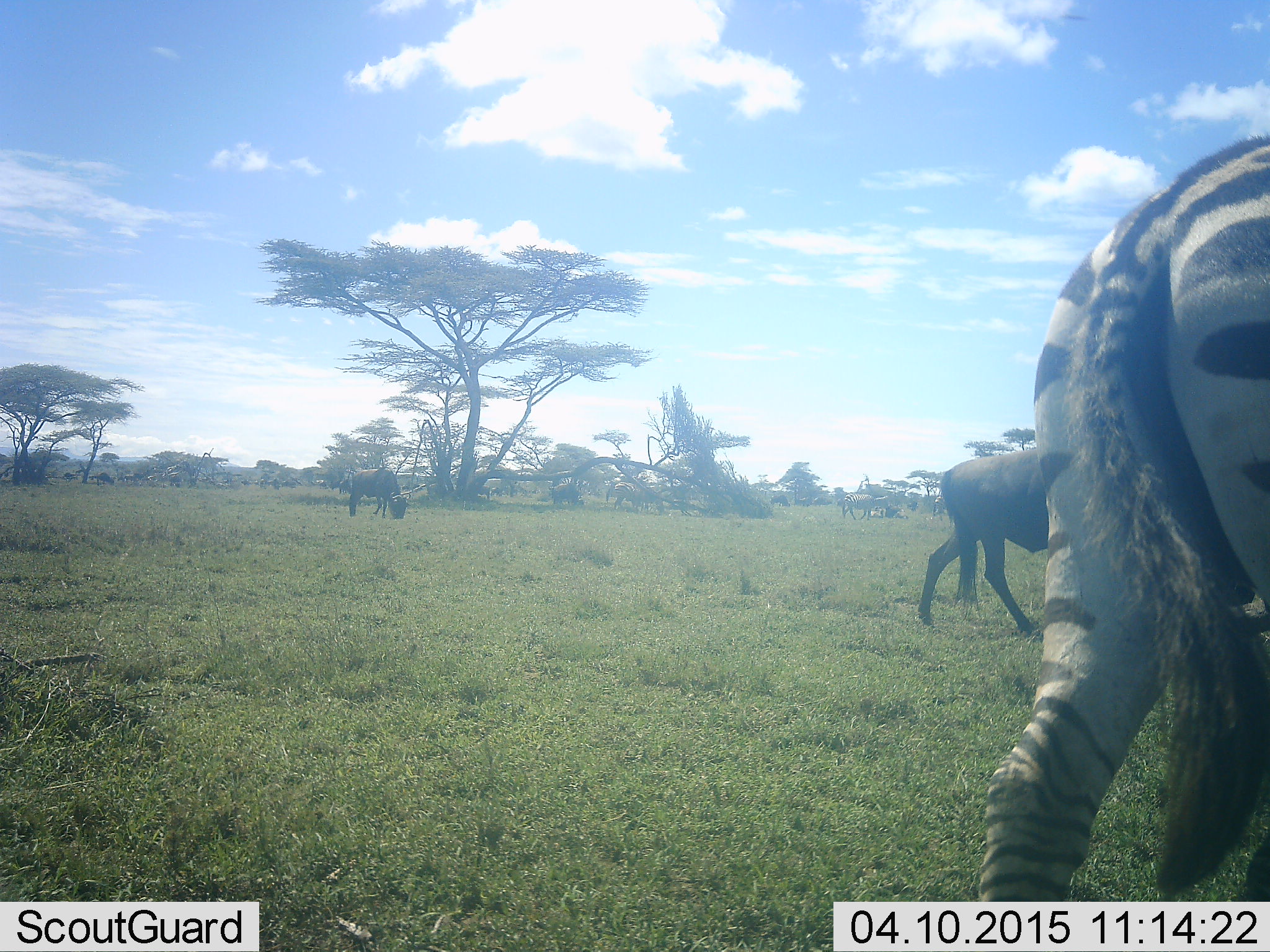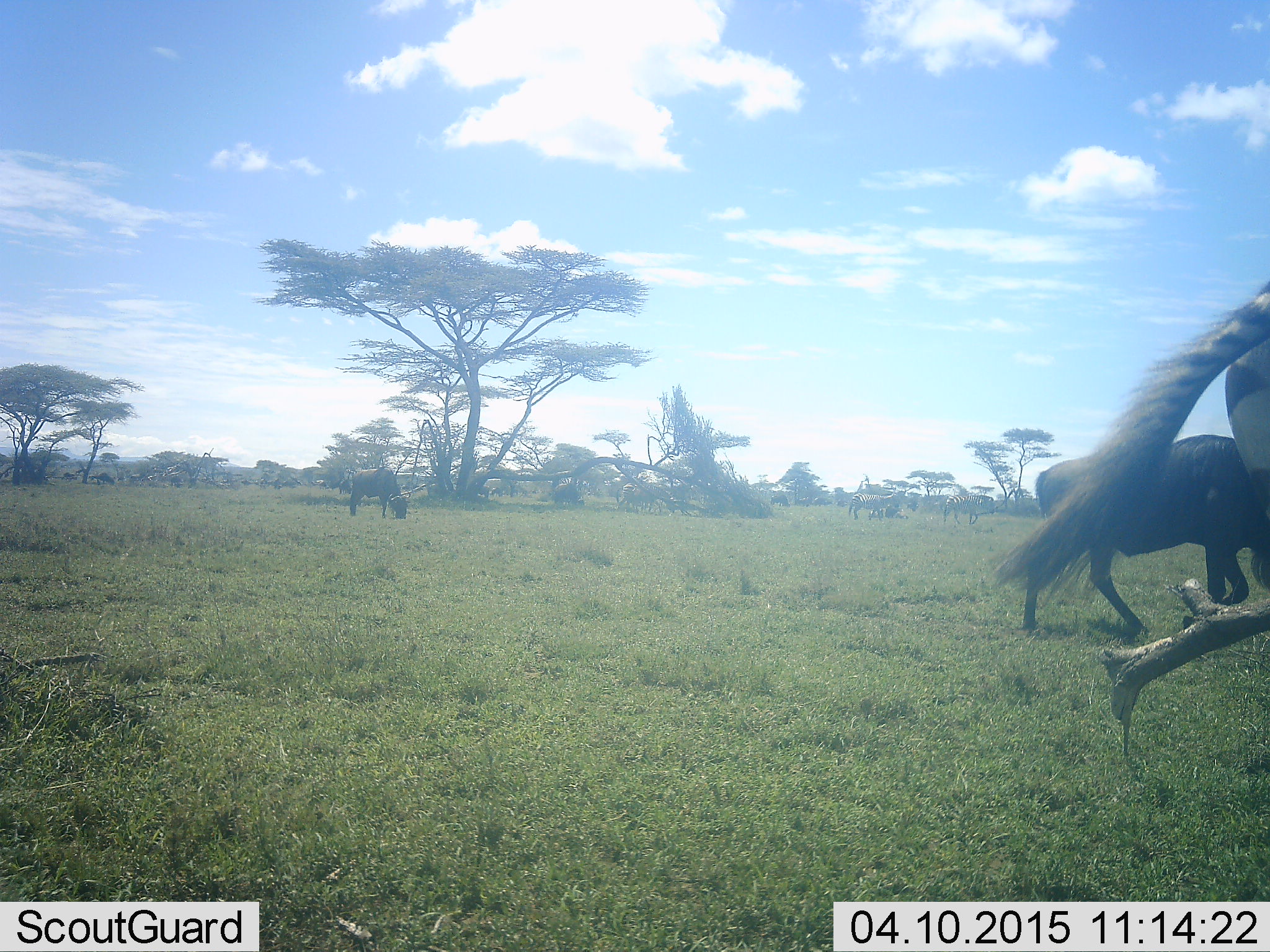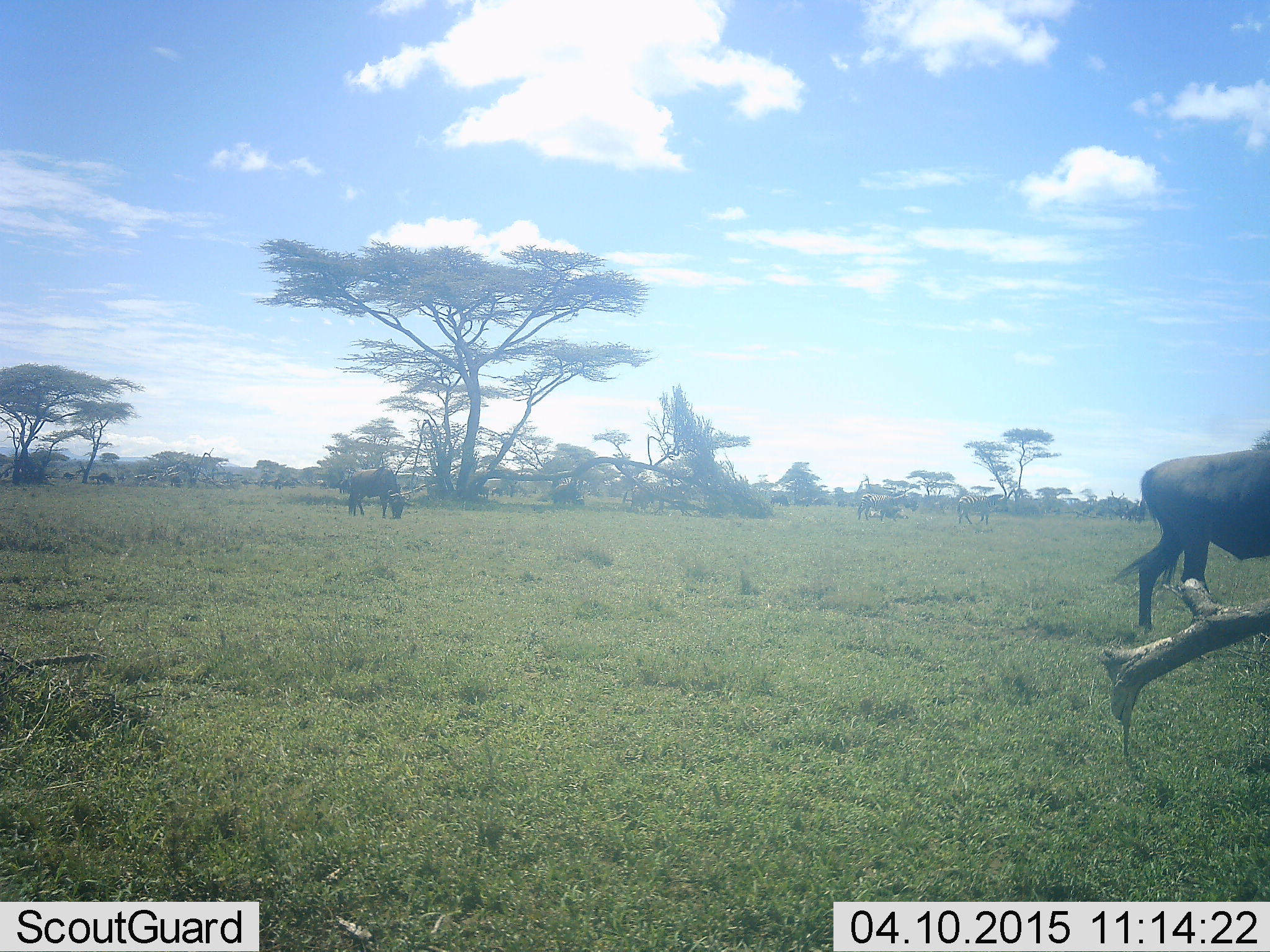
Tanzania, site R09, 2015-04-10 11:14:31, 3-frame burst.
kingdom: Animalia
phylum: Chordata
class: Mammalia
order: Artiodactyla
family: Bovidae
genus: Connochaetes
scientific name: Connochaetes taurinus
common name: blue wildebeest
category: wildebeest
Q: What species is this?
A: Wildebeest (blue wildebeest) (Connochaetes taurinus).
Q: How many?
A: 3.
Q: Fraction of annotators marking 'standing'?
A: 40%.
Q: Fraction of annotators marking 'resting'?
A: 0%.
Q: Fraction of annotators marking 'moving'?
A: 60%.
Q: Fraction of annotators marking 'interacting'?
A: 0%.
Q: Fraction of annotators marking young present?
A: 0%.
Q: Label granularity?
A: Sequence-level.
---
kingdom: Animalia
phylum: Chordata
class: Mammalia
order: Perissodactyla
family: Equidae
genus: Equus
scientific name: Equus quagga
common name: plains zebra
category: zebra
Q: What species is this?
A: Zebra (plains zebra) (Equus quagga).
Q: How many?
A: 2.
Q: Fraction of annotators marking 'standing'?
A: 40%.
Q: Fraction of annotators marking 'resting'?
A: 0%.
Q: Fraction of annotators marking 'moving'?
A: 90%.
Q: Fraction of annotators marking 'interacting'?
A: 0%.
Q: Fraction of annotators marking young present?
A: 0%.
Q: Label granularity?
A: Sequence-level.